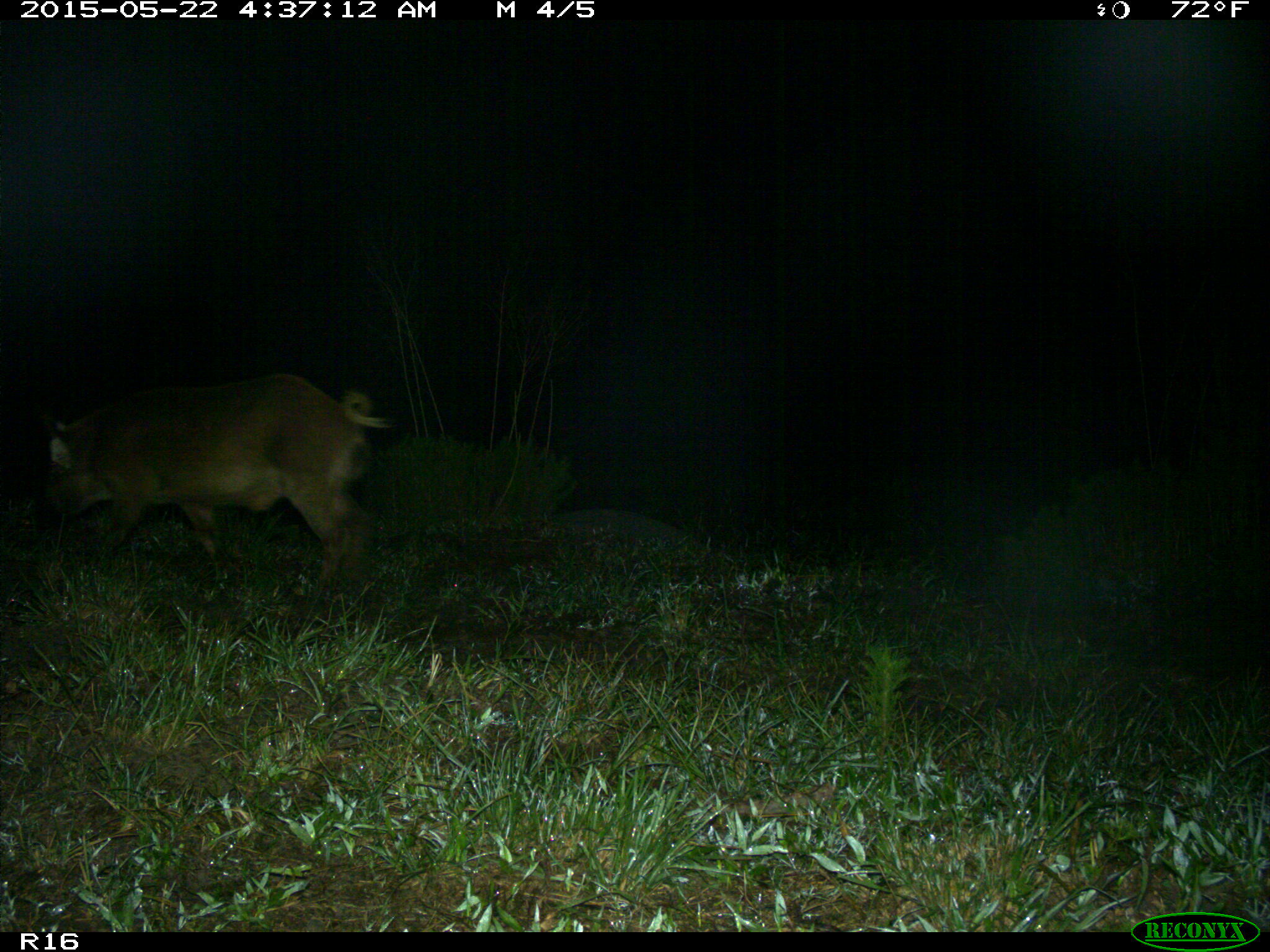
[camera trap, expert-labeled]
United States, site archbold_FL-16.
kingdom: Animalia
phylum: Chordata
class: Mammalia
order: Artiodactyla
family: Suidae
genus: Sus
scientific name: Sus scrofa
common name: wild boar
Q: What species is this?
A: Sus scrofa (wild boar).